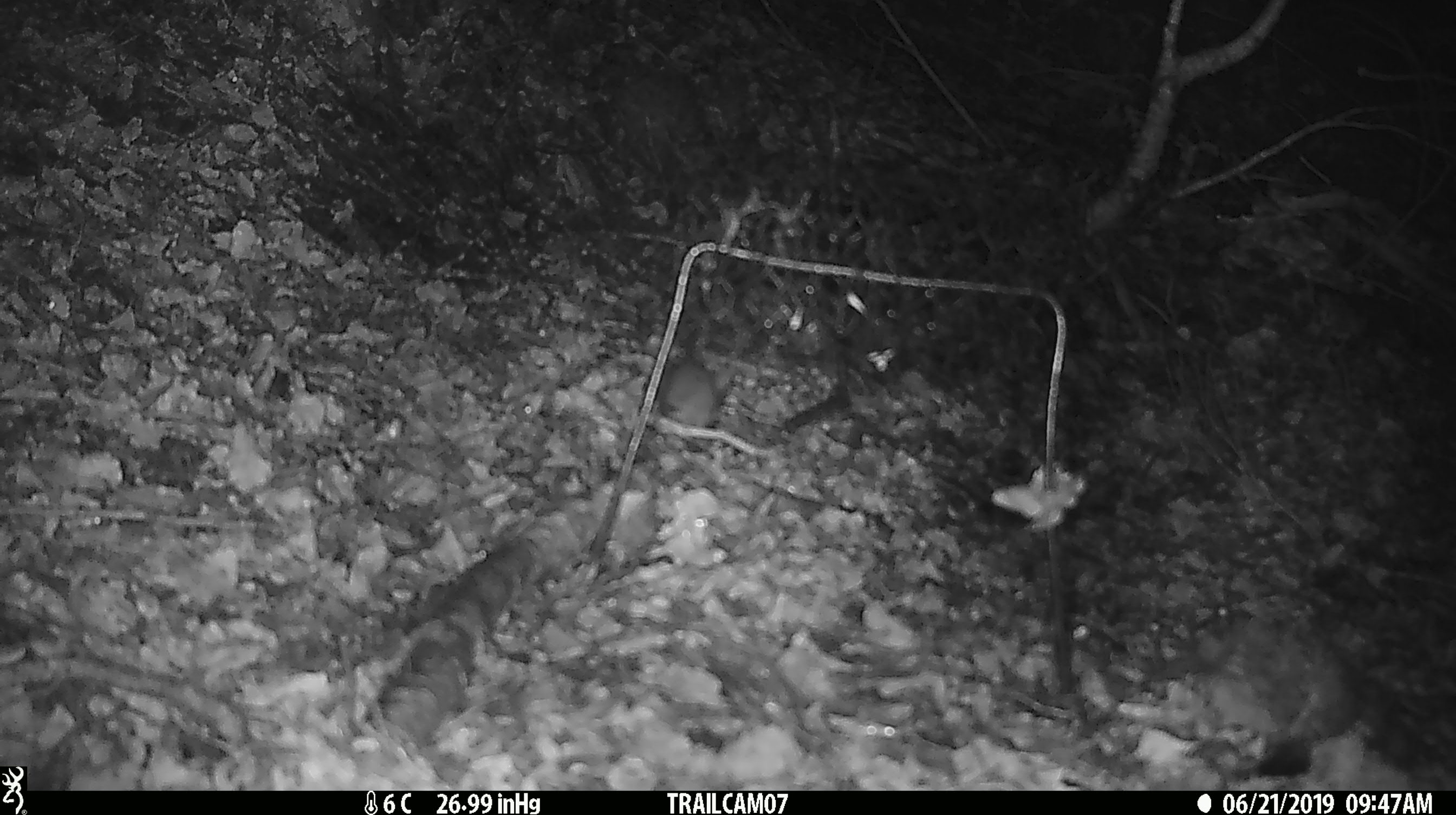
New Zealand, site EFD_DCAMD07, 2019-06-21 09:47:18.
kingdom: Animalia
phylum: Chordata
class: Mammalia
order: Rodentia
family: Muridae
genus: Mus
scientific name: Mus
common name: mouse